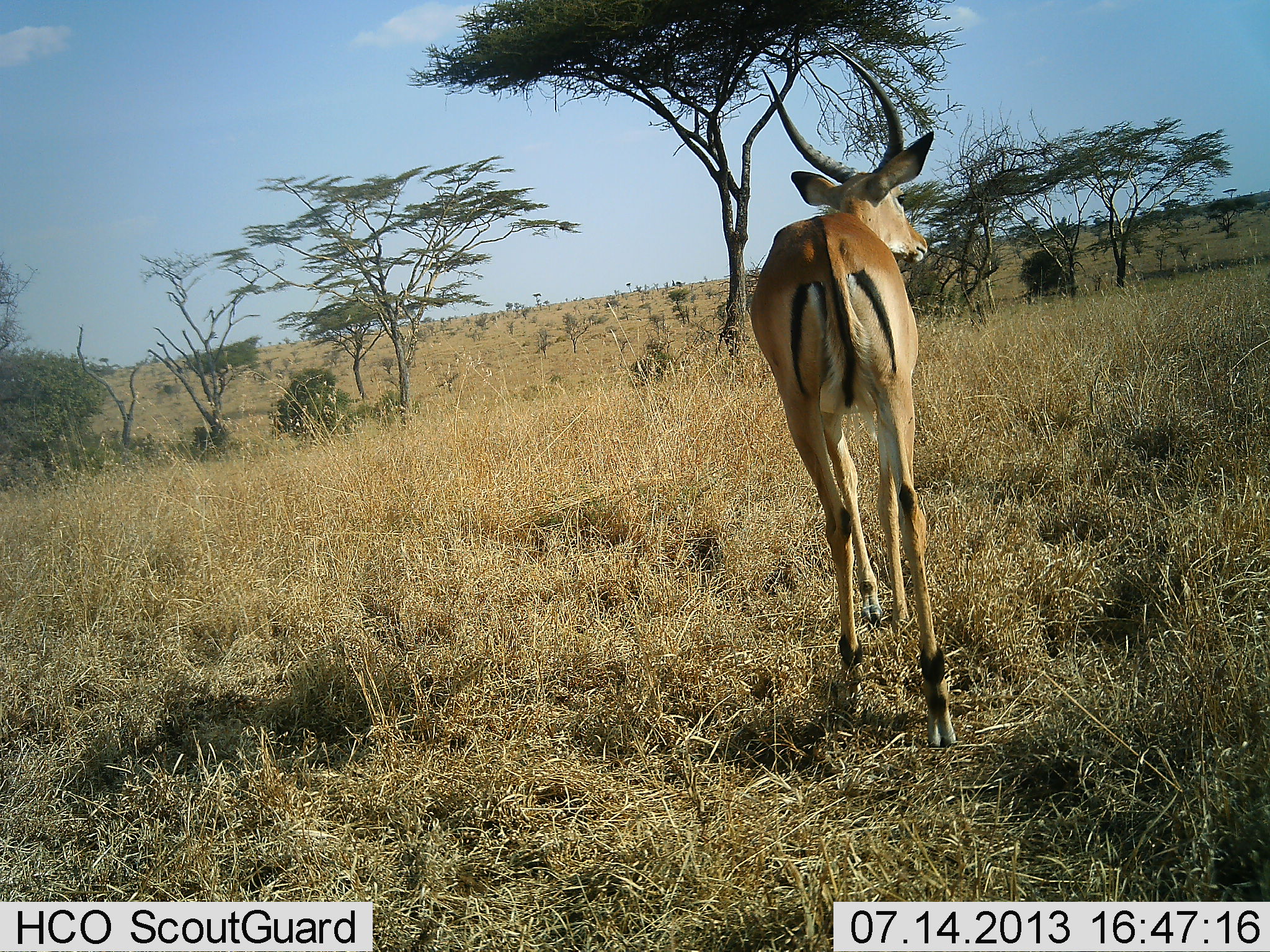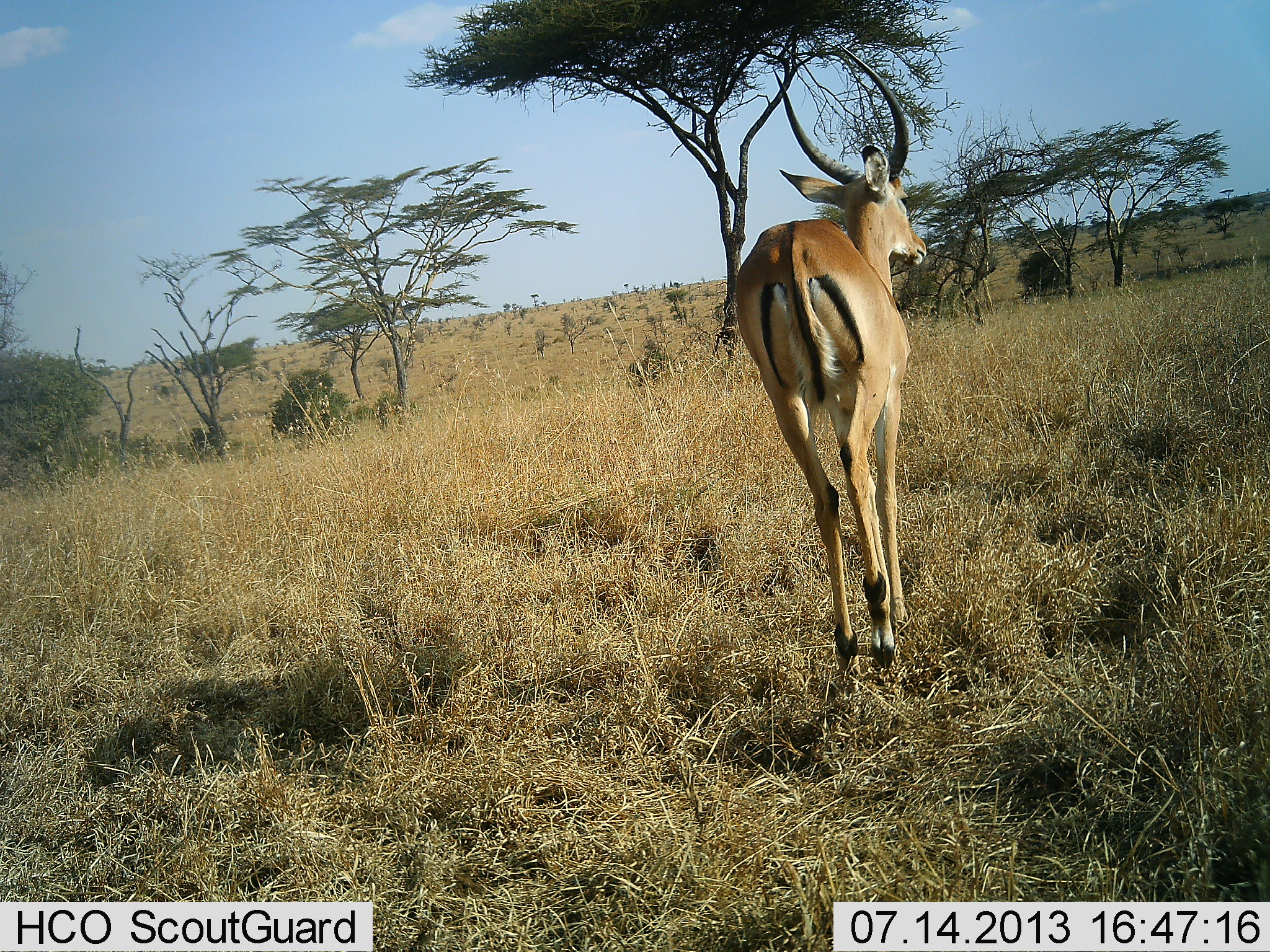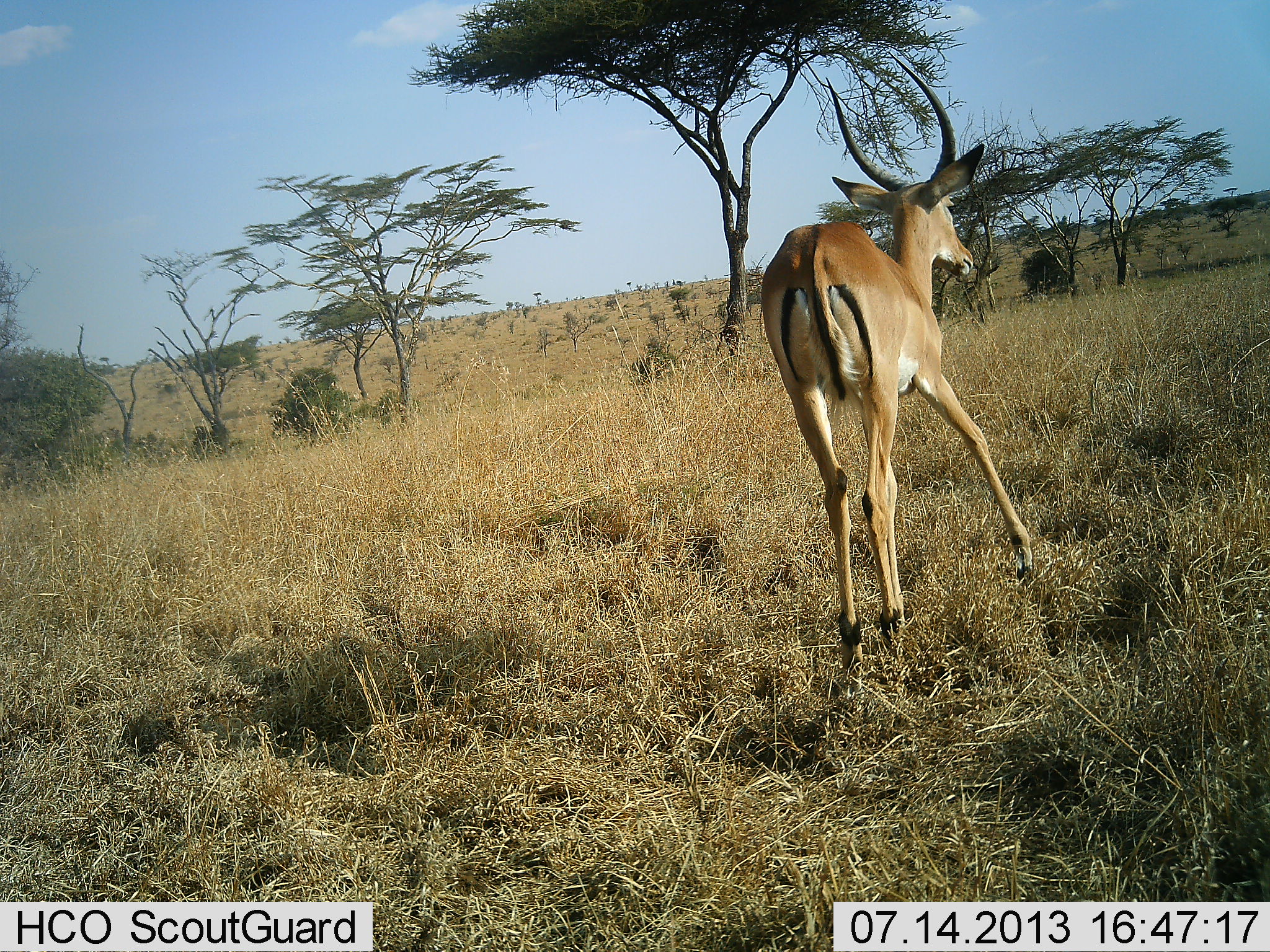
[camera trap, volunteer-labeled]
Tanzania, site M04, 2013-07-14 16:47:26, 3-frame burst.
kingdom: Animalia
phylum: Chordata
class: Mammalia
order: Artiodactyla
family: Bovidae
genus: Aepyceros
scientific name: Aepyceros melampus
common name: impala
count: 1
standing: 0%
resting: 0%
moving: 100%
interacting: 0%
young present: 0%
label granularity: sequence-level